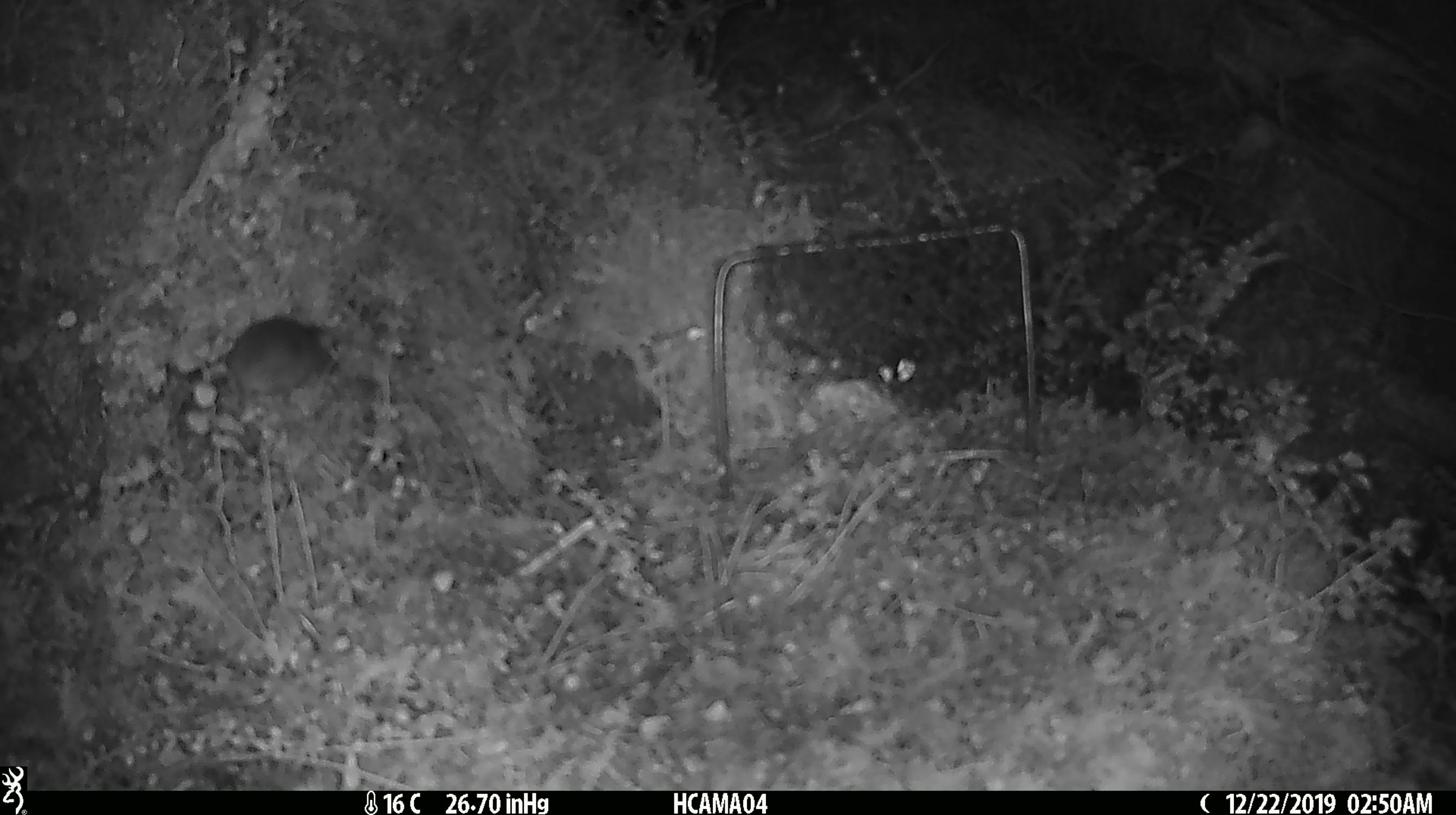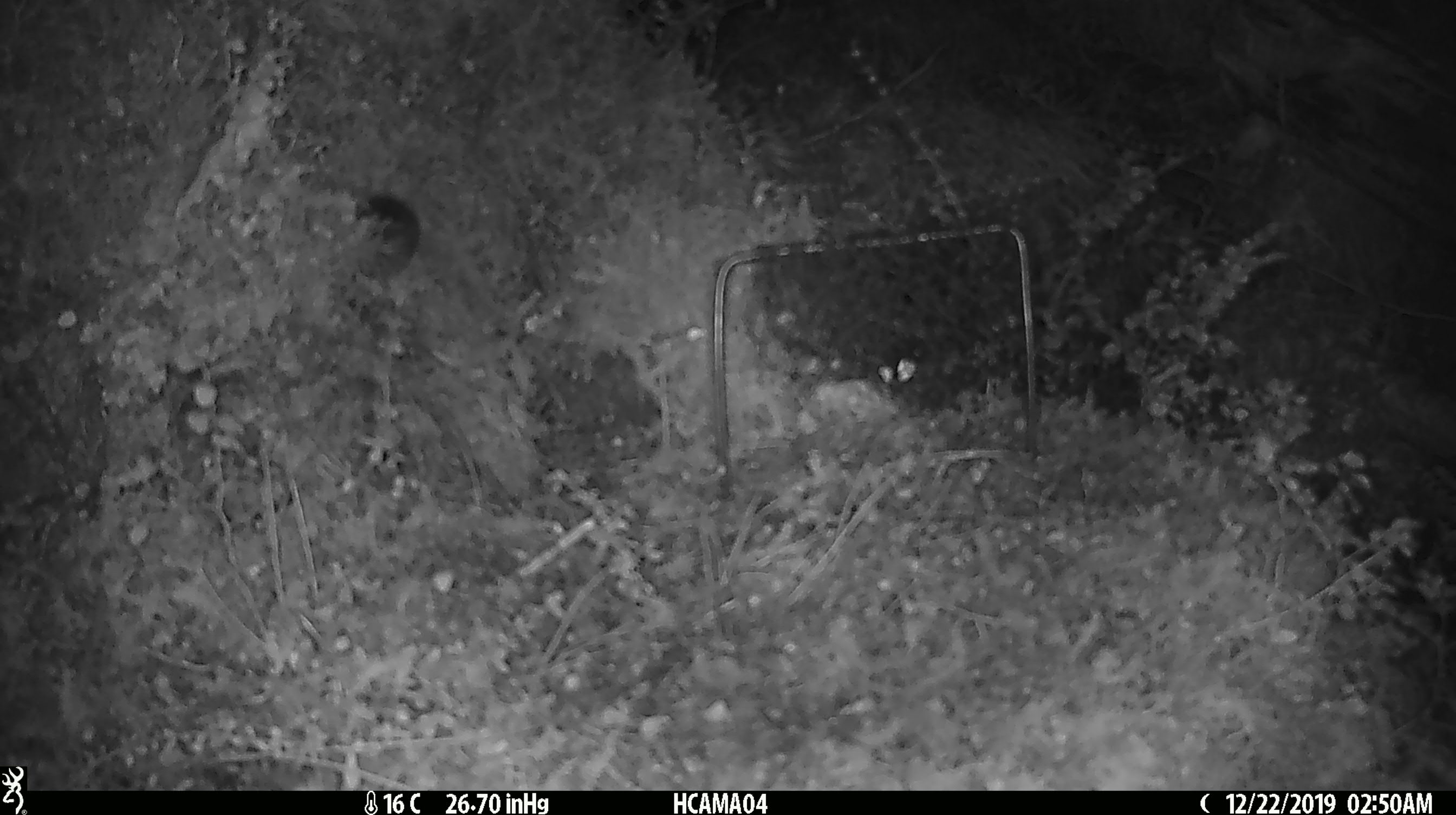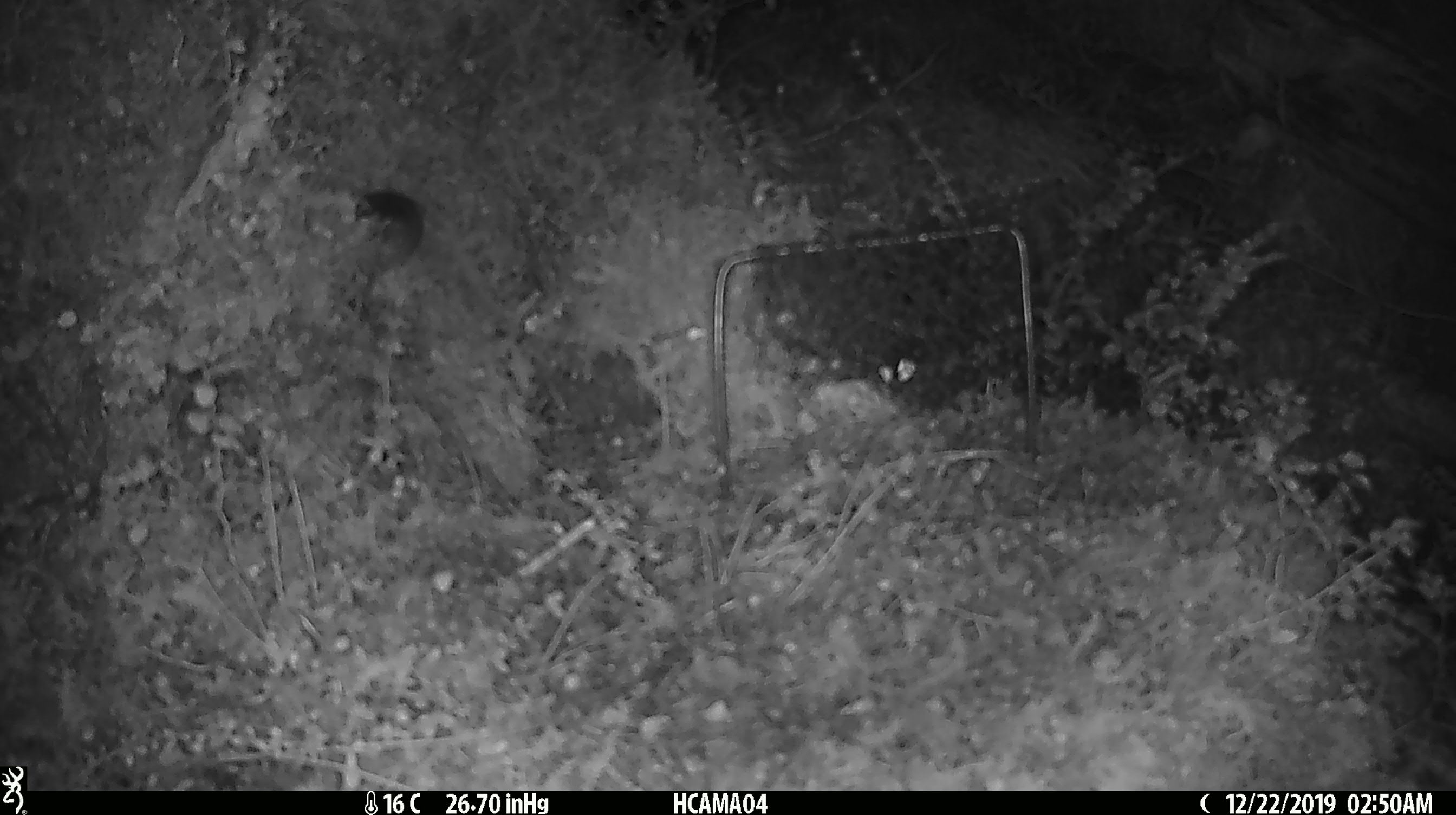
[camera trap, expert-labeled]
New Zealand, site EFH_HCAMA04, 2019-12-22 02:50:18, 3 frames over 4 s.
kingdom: Animalia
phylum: Chordata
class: Mammalia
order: Rodentia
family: Muridae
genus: Mus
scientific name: Mus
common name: mouse